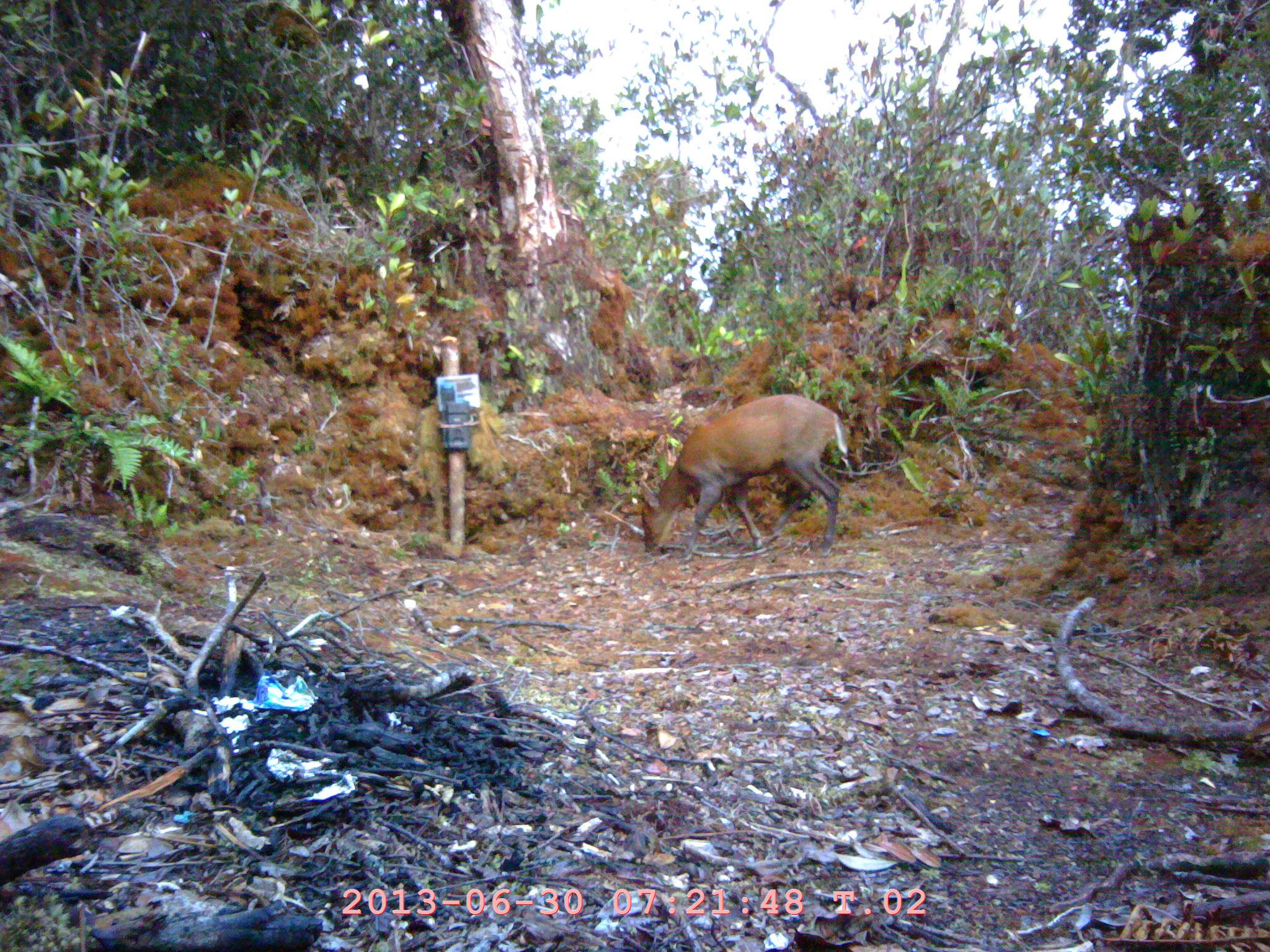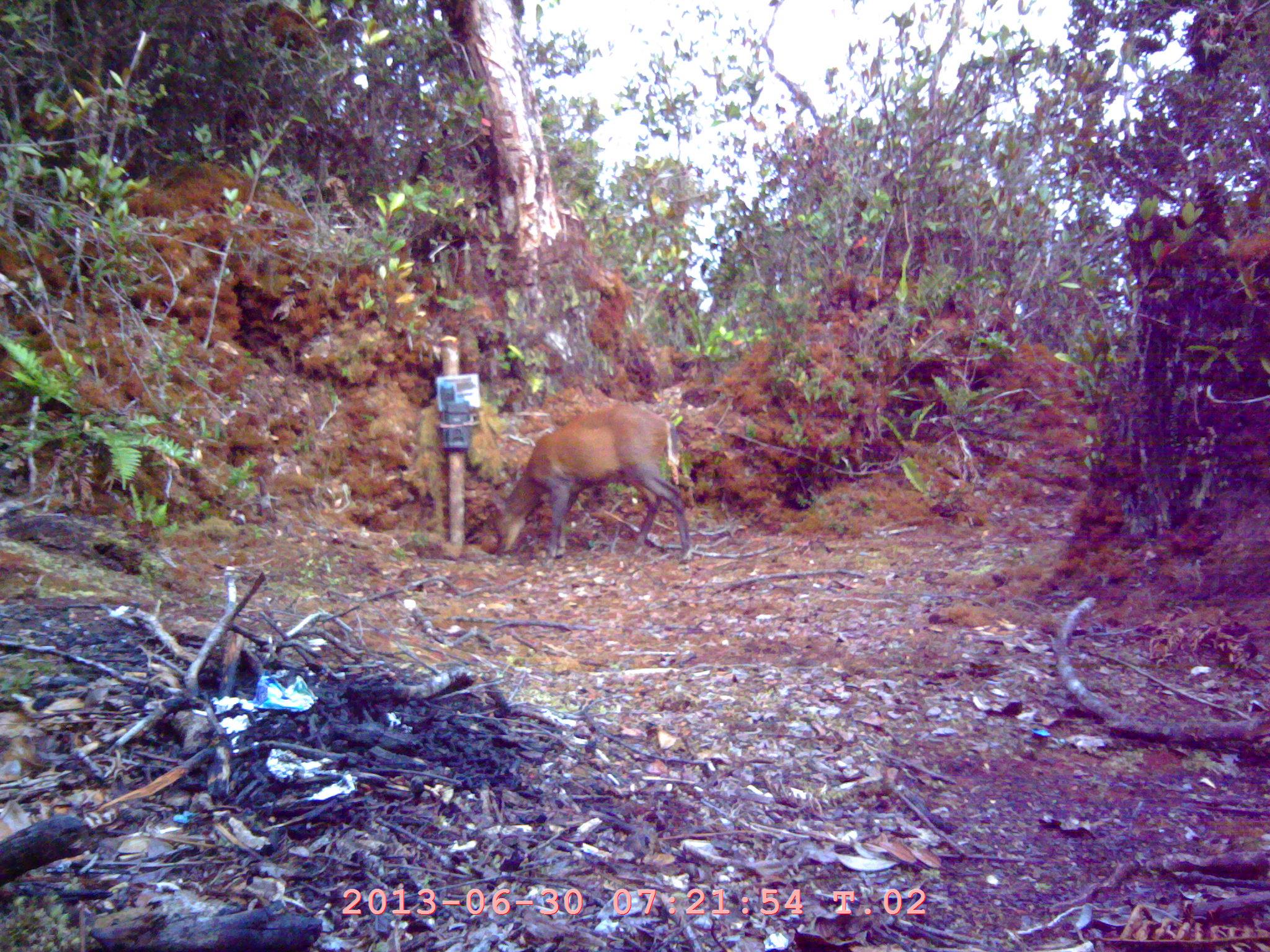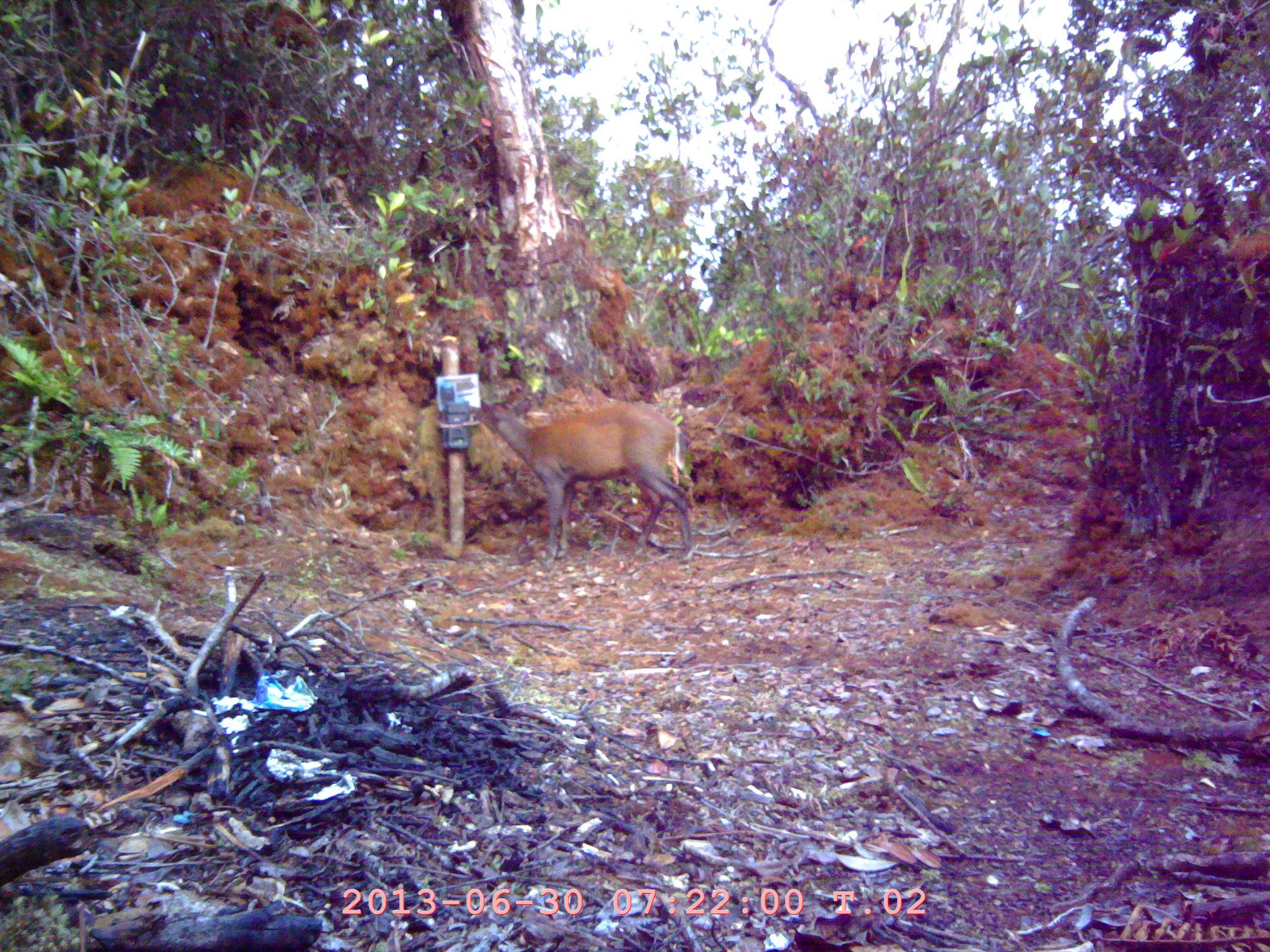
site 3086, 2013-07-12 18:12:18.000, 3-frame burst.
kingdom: Animalia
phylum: Chordata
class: Mammalia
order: Artiodactyla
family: Cervidae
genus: Muntiacus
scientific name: Muntiacus muntjak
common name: southern red muntjac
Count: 1.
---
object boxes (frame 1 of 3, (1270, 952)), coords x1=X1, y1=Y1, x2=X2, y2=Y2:
muntiacus muntjak: x1=639, y1=393, x2=849, y2=553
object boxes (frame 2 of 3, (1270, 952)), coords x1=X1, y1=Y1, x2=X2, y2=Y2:
muntiacus muntjak: x1=483, y1=402, x2=691, y2=562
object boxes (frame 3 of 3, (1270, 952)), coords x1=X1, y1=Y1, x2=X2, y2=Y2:
muntiacus muntjak: x1=475, y1=399, x2=695, y2=562